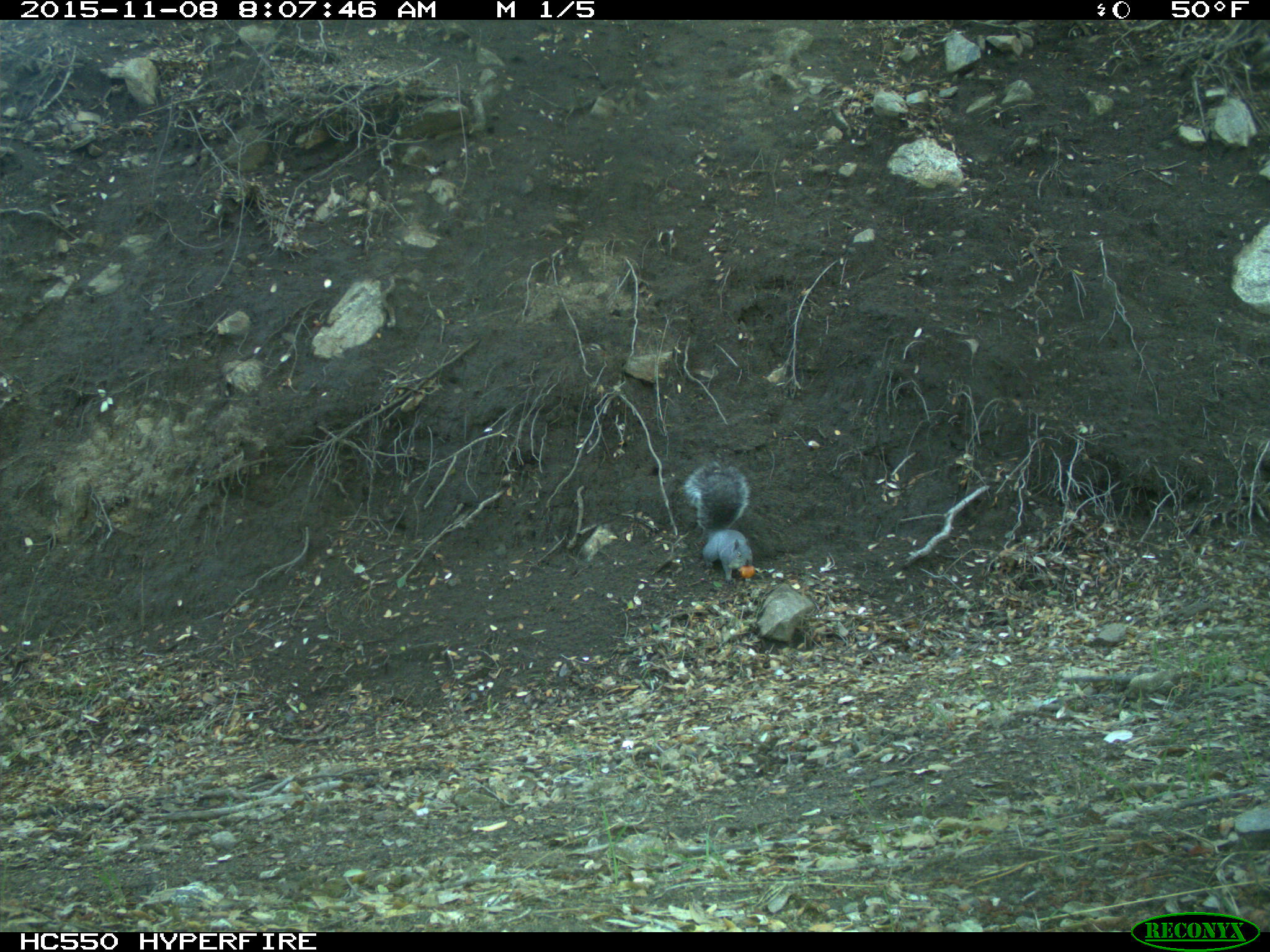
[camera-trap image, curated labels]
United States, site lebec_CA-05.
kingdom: Animalia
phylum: Chordata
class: Mammalia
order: Rodentia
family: Sciuridae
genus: Sciurus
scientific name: Sciurus carolinensis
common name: eastern gray squirrel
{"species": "Sciurus carolinensis (eastern gray squirrel)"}